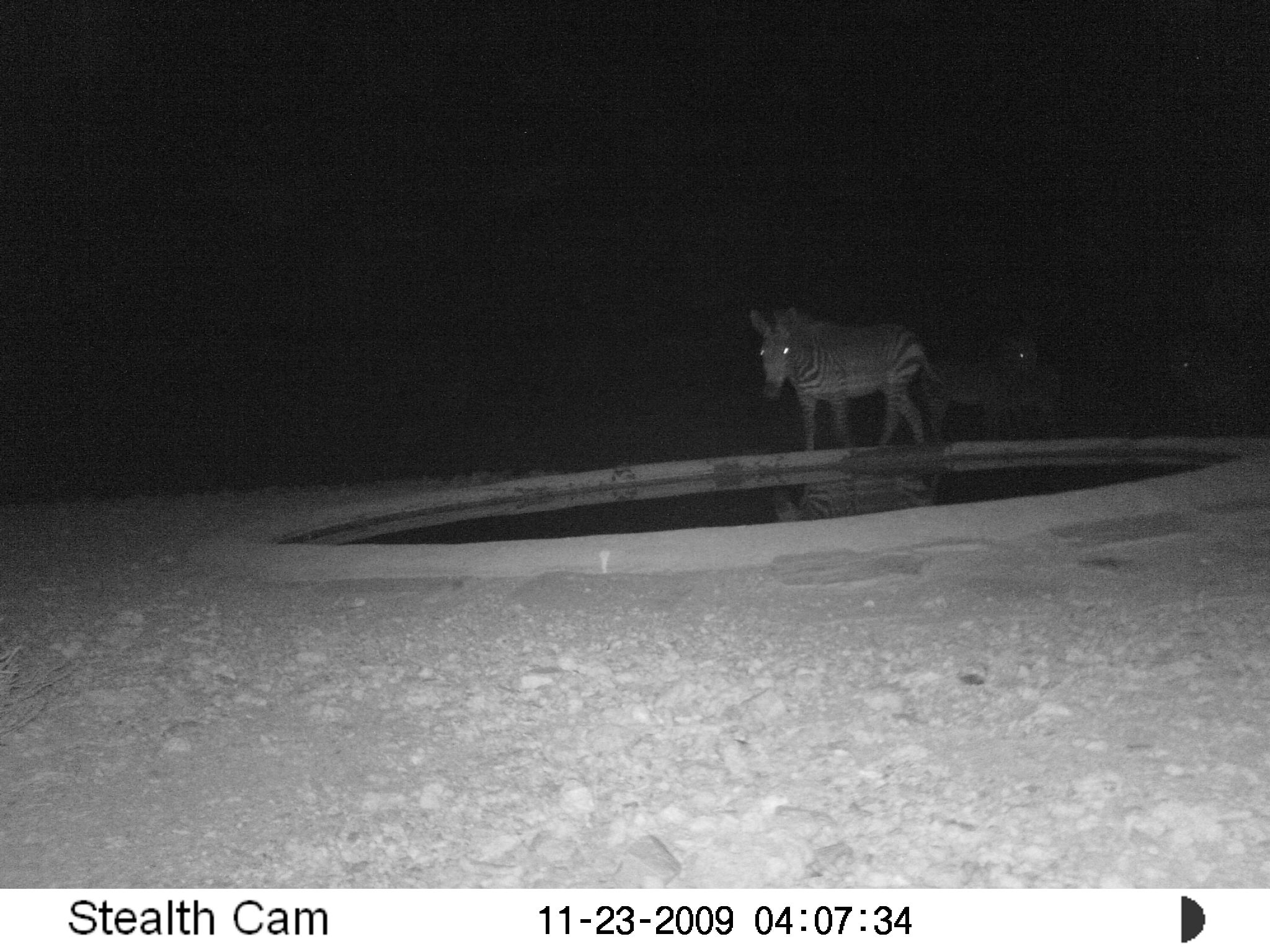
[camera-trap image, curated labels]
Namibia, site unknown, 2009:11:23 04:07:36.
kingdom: Animalia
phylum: Chordata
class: Mammalia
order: Perissodactyla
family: Equidae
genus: Equus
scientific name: Equus zebra hartmannae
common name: hartmann's mountain zebra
Equus zebra hartmannae (hartmann's mountain zebra).